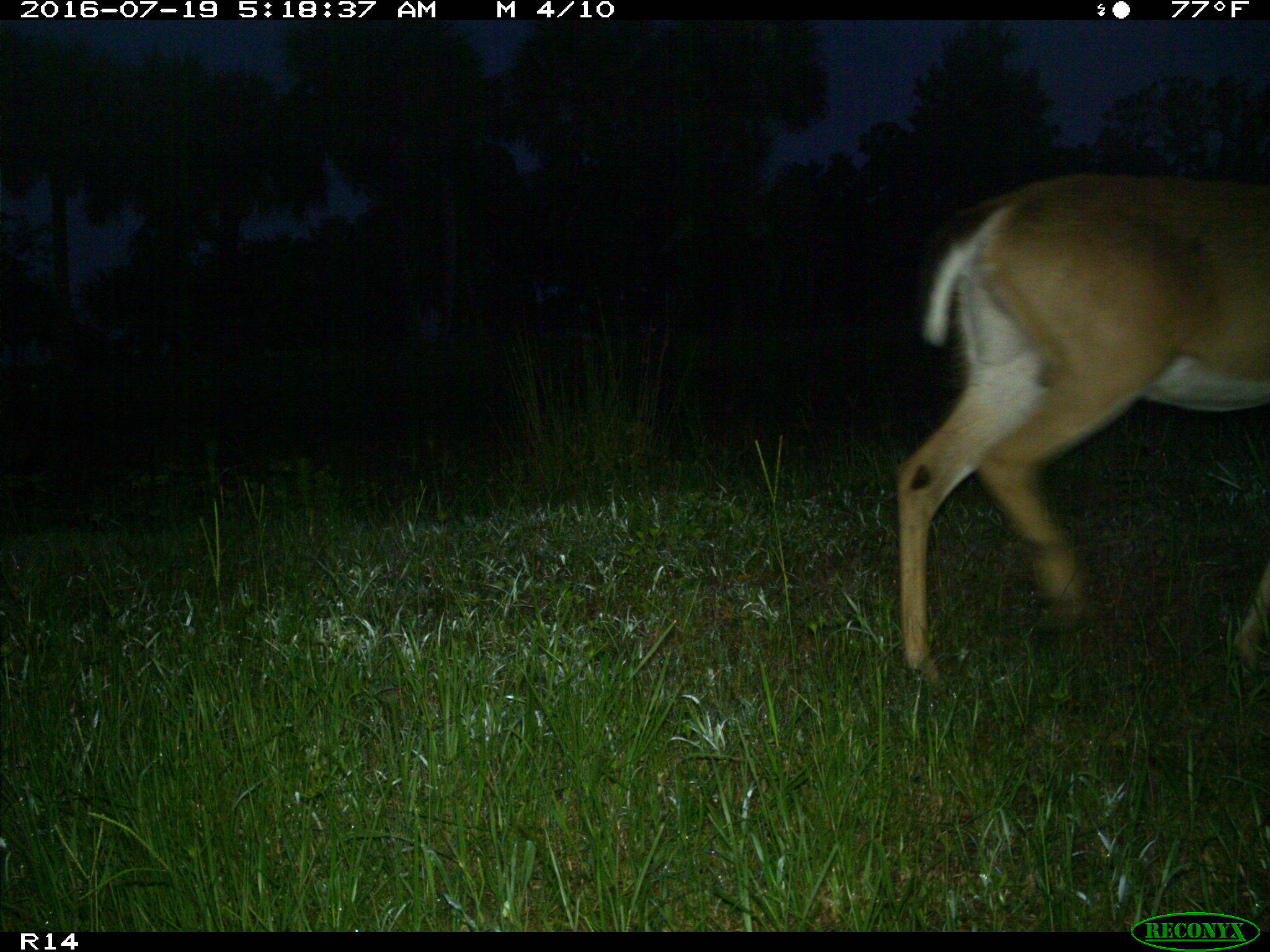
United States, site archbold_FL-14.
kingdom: Animalia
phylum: Chordata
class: Mammalia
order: Artiodactyla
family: Cervidae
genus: Odocoileus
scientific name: Odocoileus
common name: deer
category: unidentified deer